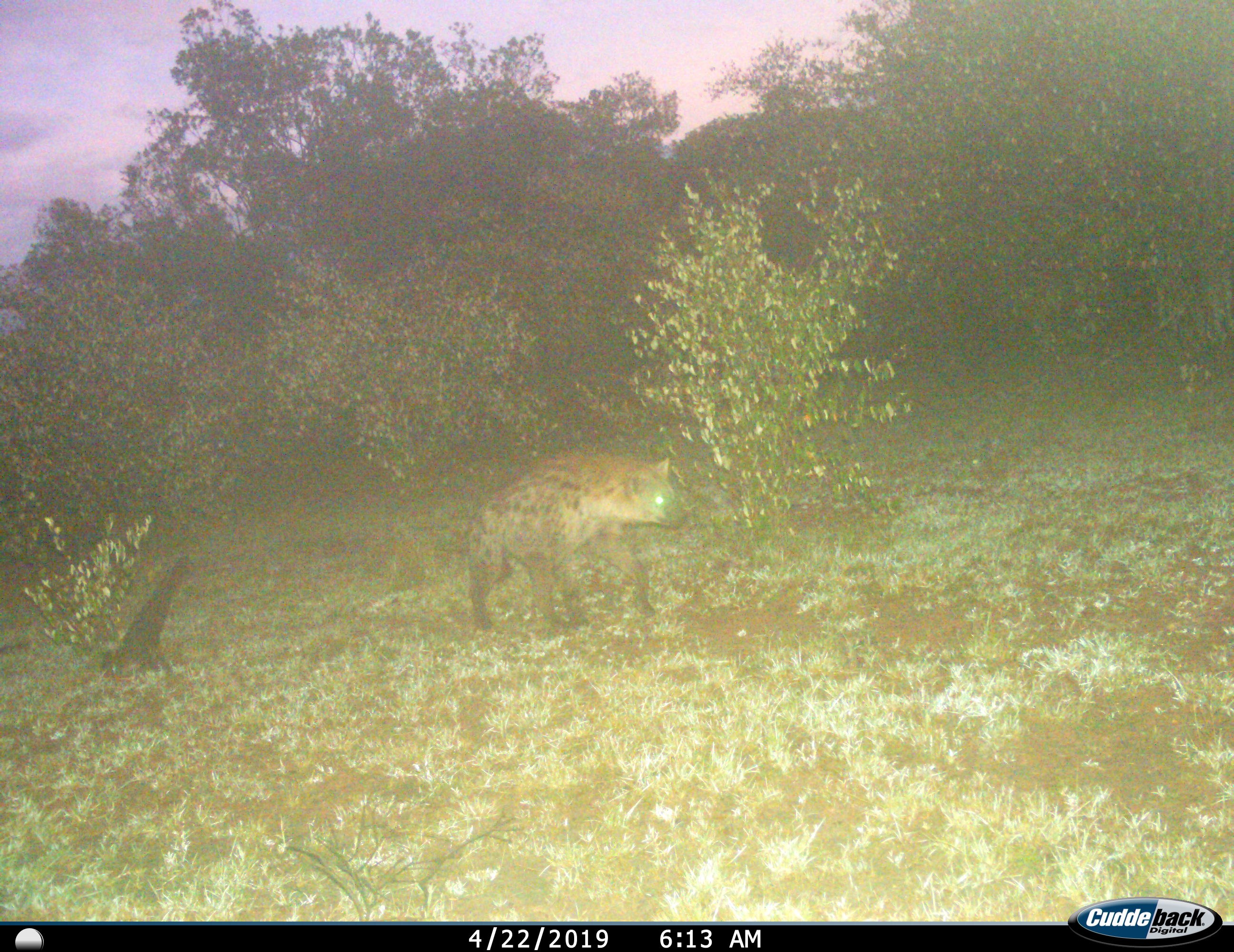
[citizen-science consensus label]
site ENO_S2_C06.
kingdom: Animalia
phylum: Chordata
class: Mammalia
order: Carnivora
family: Hyaenidae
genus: Crocuta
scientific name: Crocuta crocuta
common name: spotted hyena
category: hyenaspotted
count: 1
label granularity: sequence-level